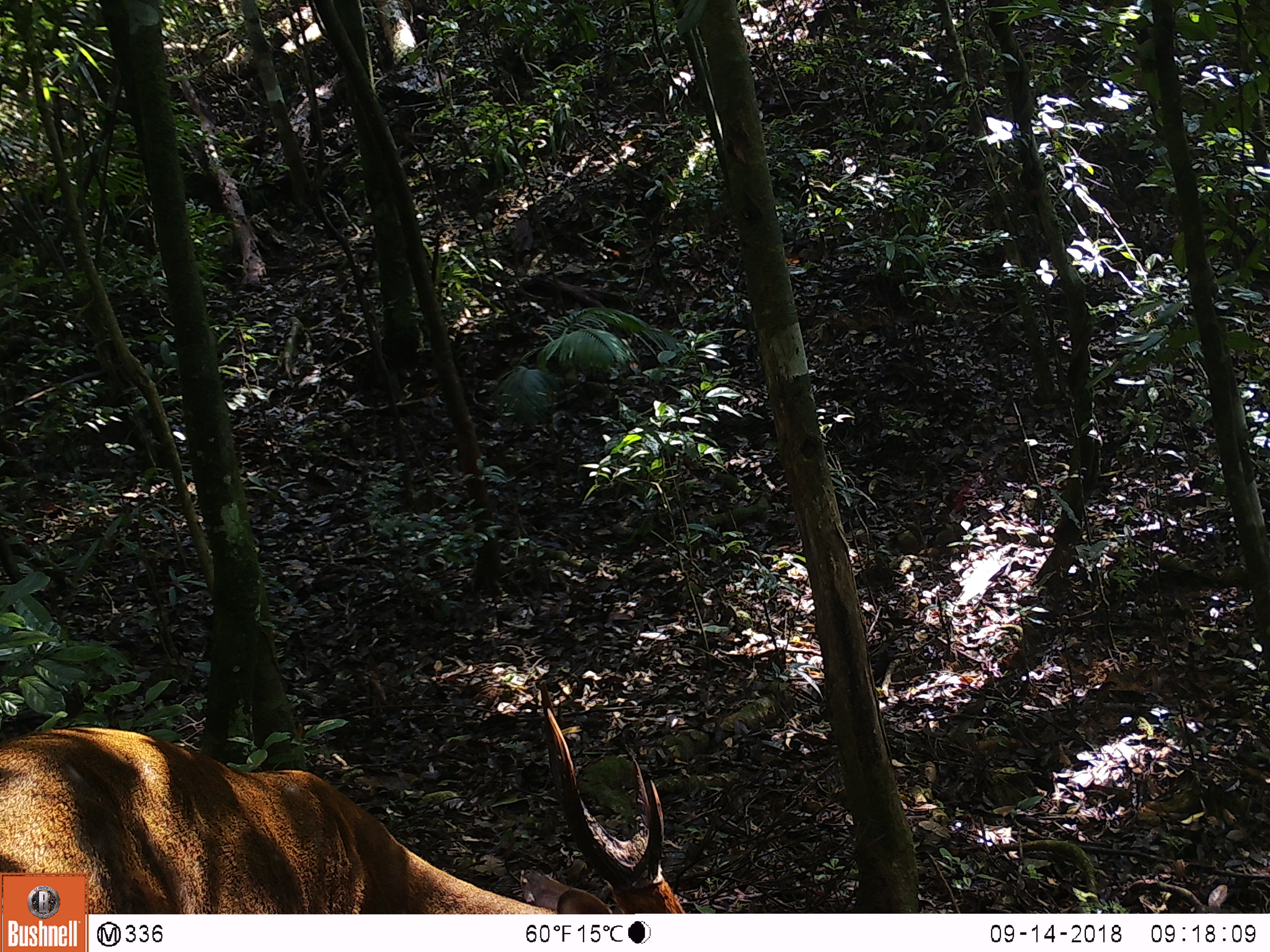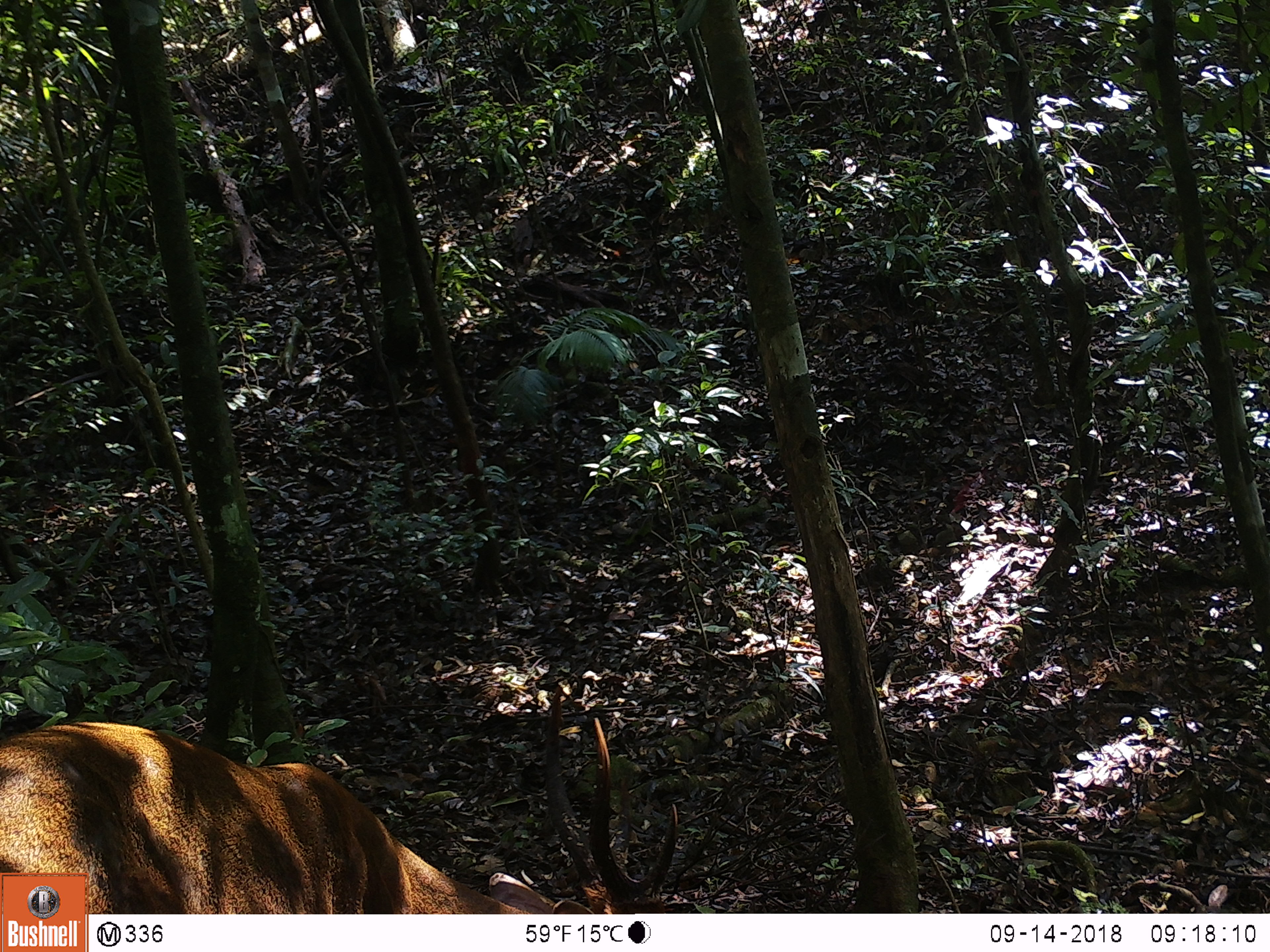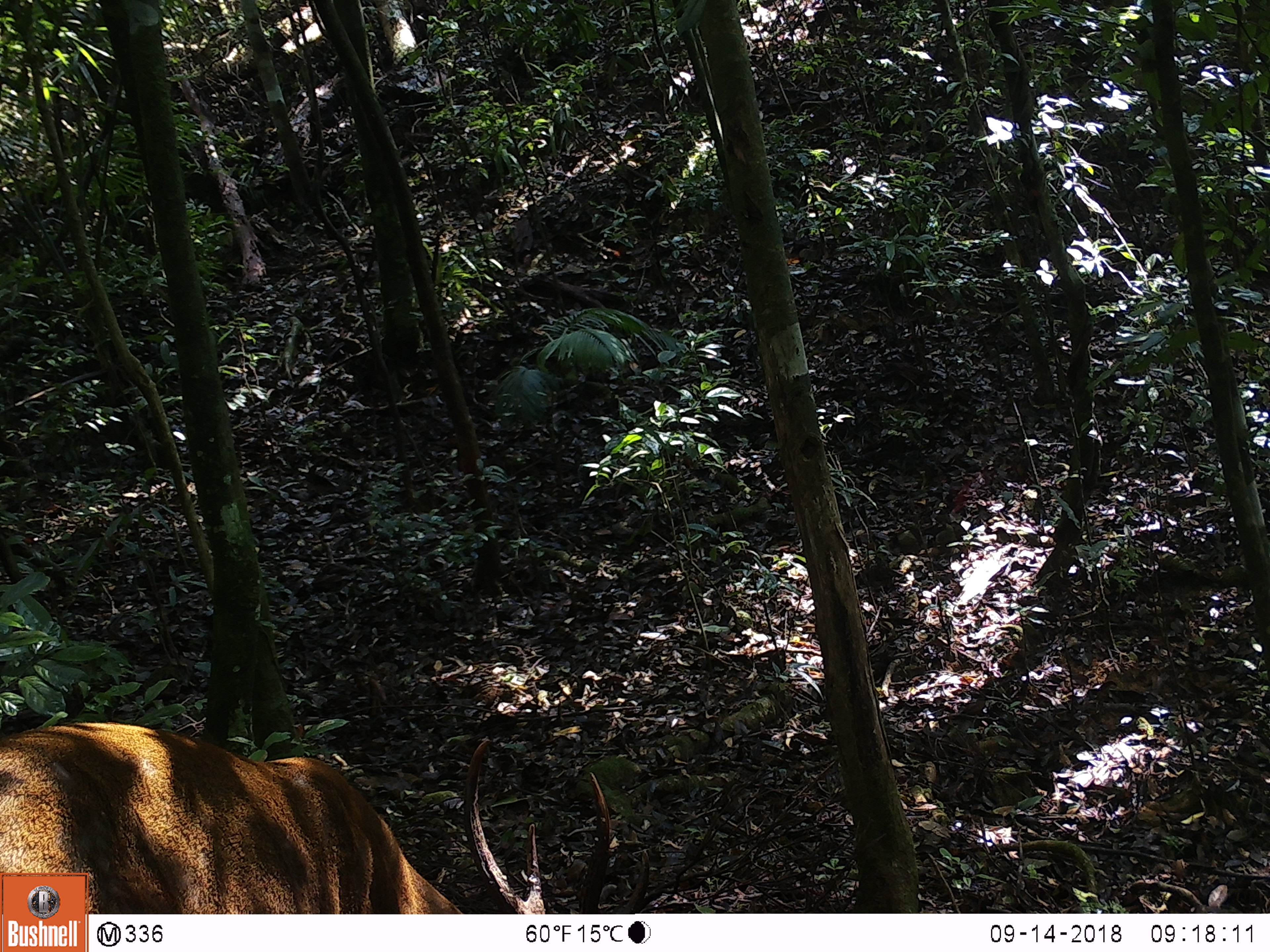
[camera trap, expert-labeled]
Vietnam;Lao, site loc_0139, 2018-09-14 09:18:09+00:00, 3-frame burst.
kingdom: Animalia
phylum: Chordata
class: Mammalia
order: Artiodactyla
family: Cervidae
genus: Muntiacus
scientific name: Muntiacus vuquangensis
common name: large-antlered muntjac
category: large antlered muntjac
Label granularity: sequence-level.